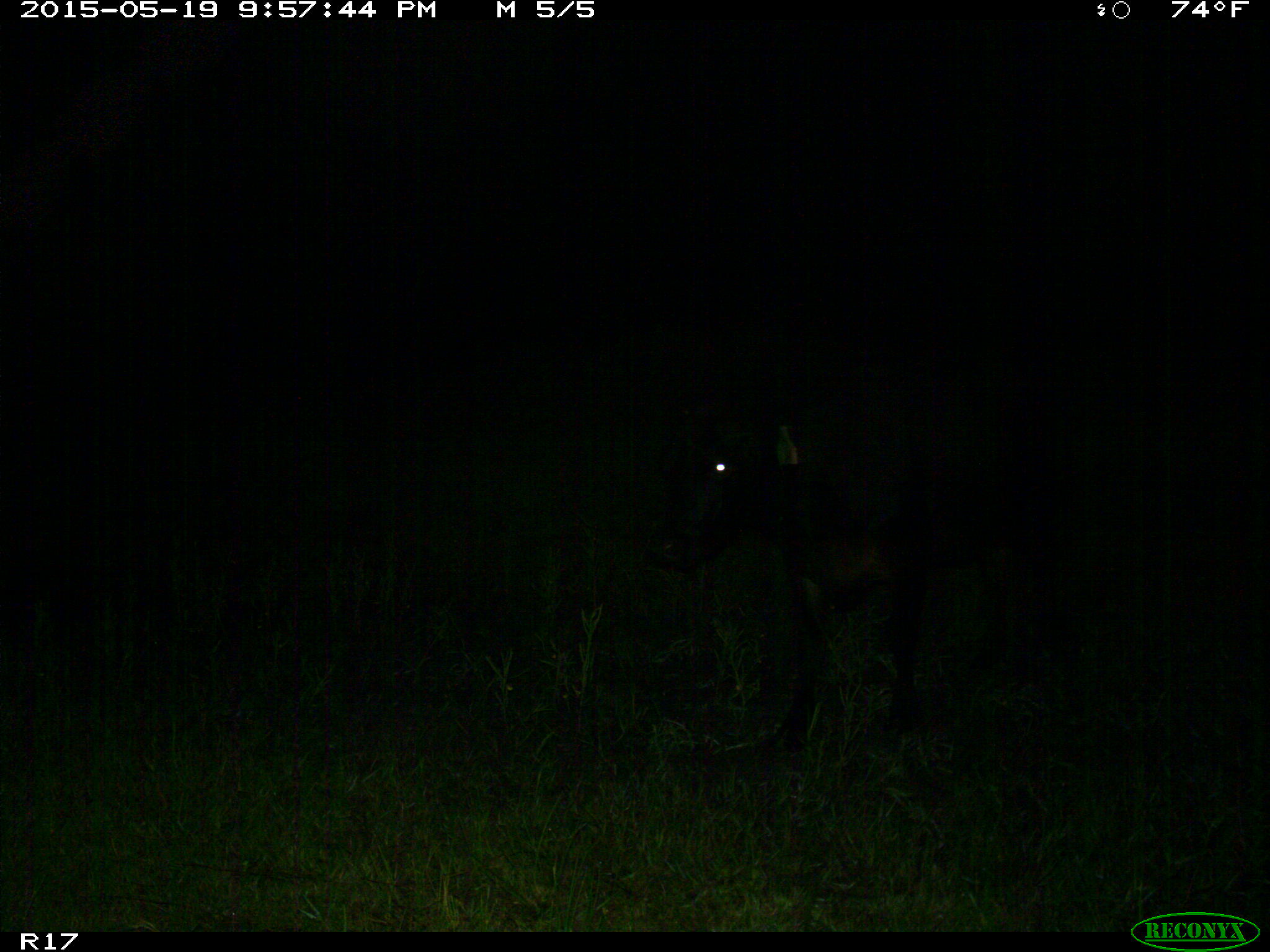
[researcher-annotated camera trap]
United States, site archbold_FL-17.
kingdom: Animalia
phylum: Chordata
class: Mammalia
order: Artiodactyla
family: Bovidae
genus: Bos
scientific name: Bos taurus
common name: domestic cow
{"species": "Bos taurus (domestic cow)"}